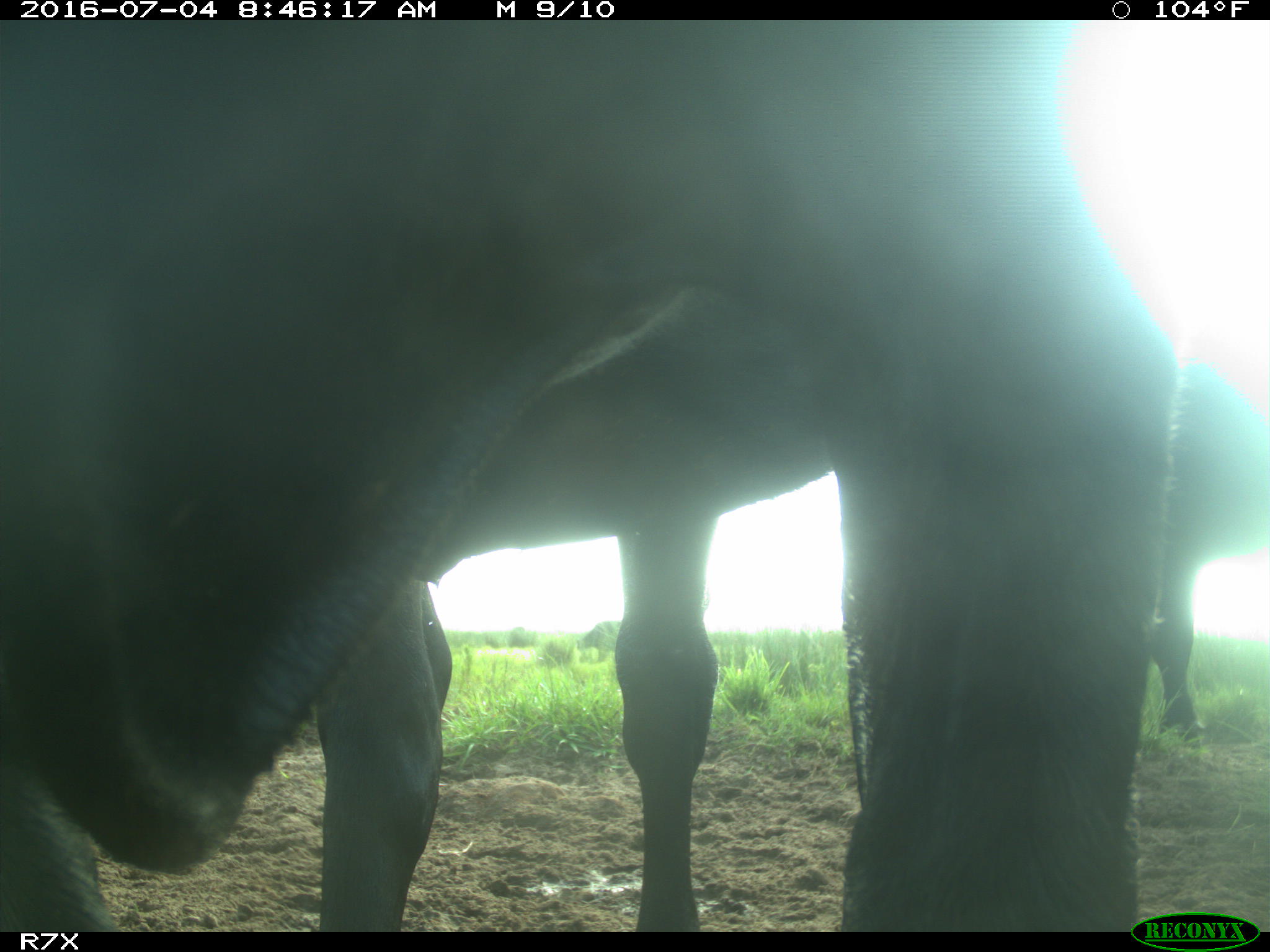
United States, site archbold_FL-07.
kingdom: Animalia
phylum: Chordata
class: Mammalia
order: Artiodactyla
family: Bovidae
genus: Bos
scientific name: Bos taurus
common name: domestic cow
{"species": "Bos taurus (domestic cow)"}